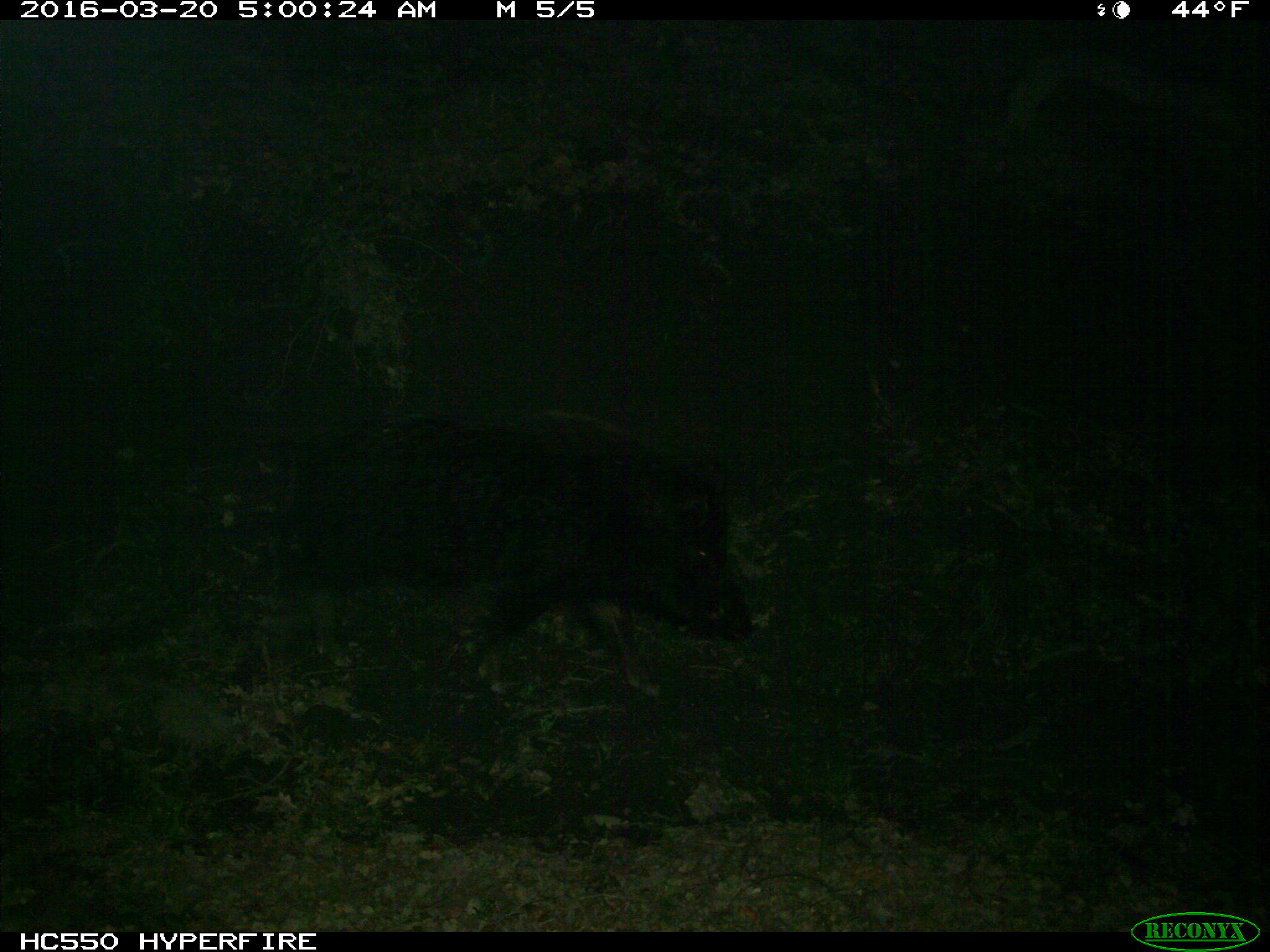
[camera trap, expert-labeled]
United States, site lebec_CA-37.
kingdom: Animalia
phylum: Chordata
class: Mammalia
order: Artiodactyla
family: Suidae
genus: Sus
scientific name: Sus scrofa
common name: wild boar